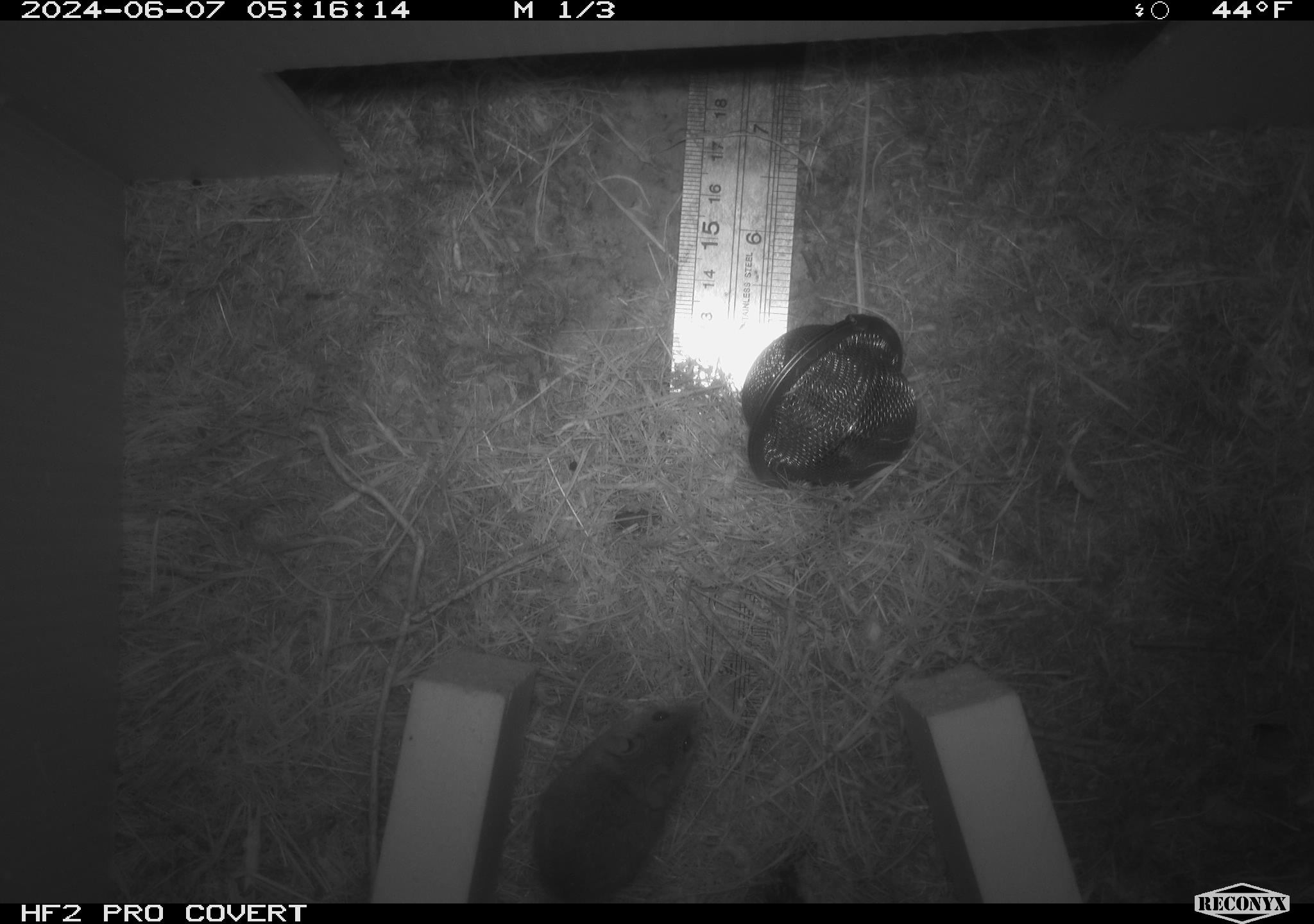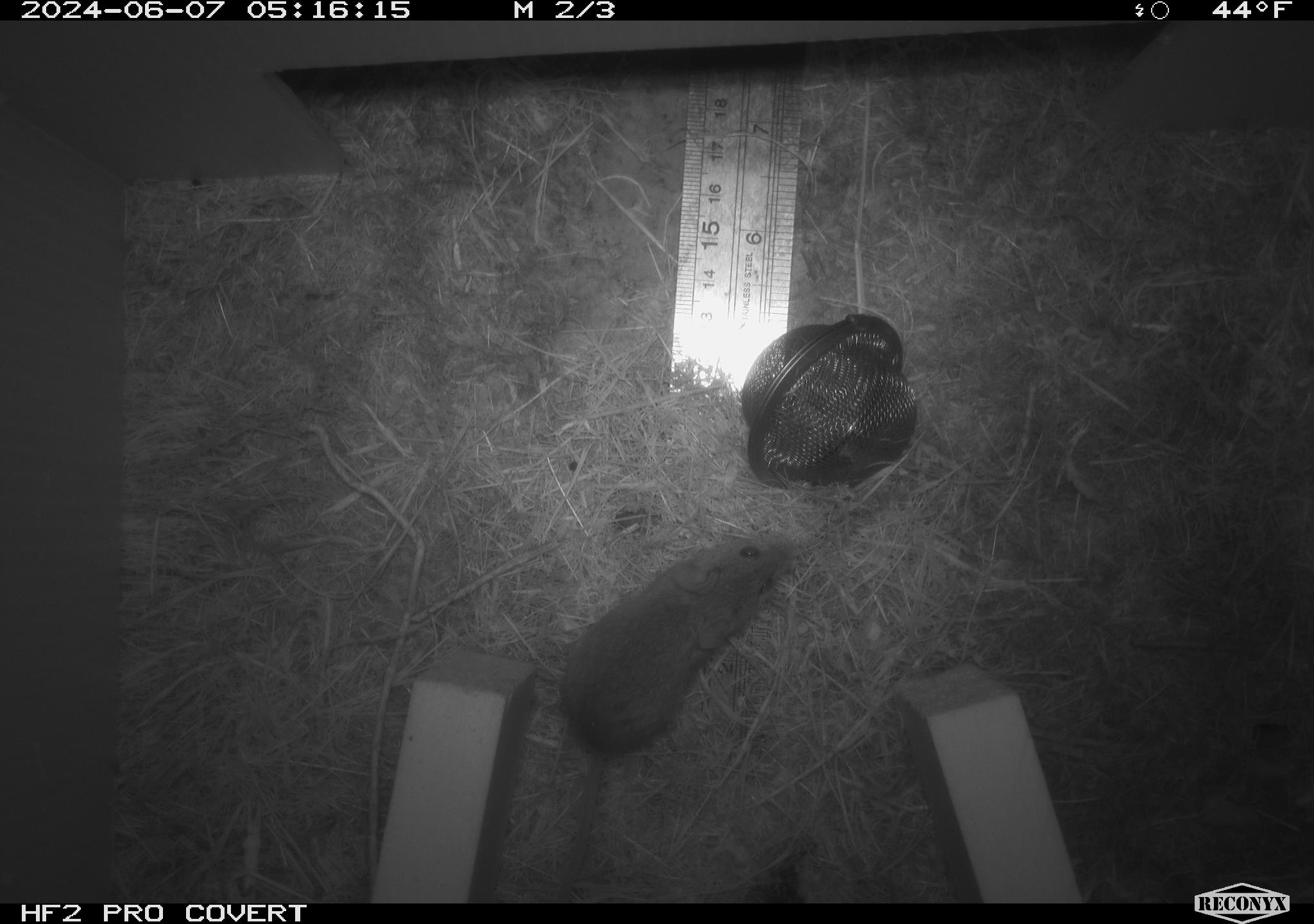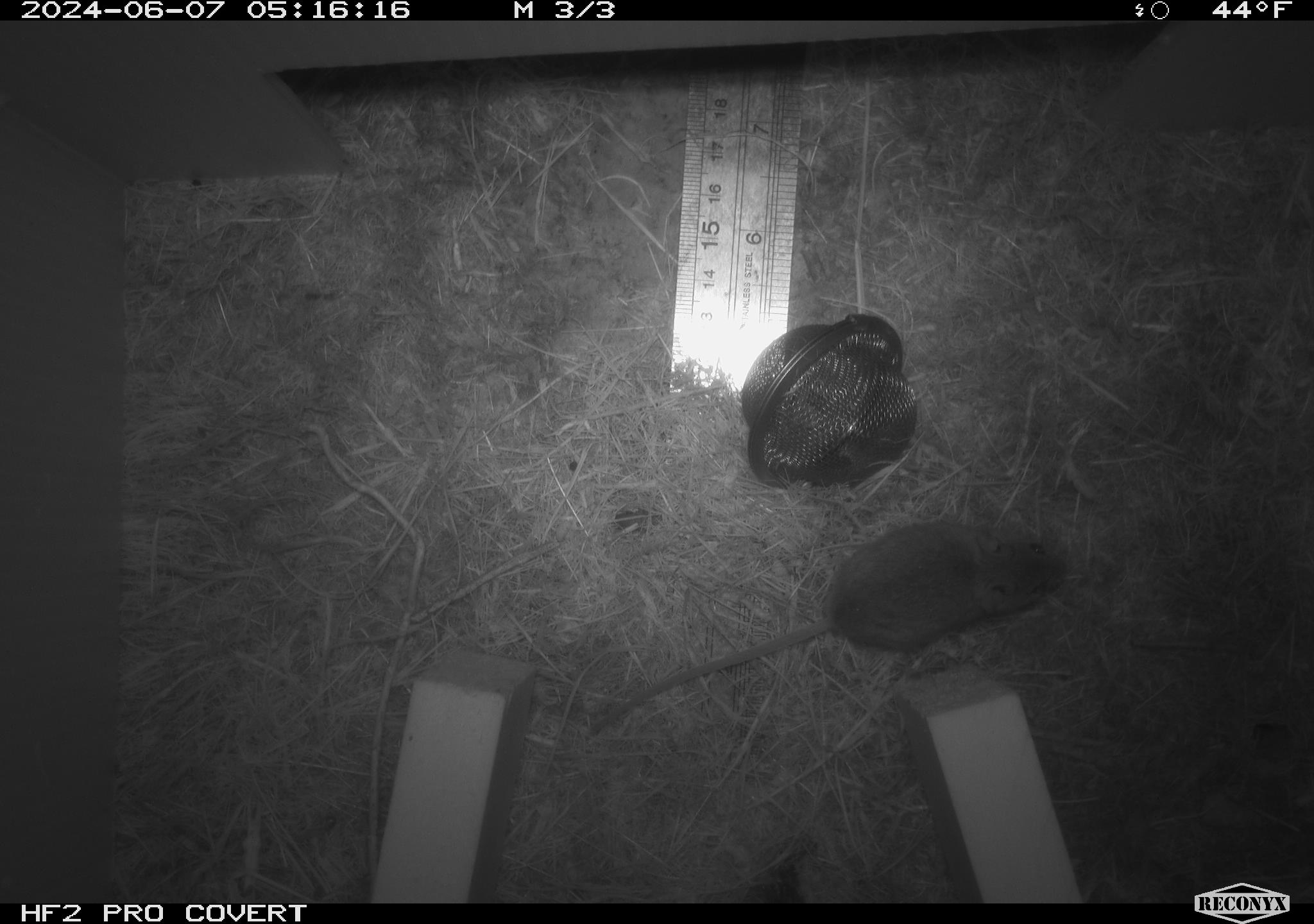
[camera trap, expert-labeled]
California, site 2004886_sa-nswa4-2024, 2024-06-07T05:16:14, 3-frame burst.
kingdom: Animalia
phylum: Chordata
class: Mammalia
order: Rodentia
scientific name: Rodentia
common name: mouse species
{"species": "mouse species (Rodentia)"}